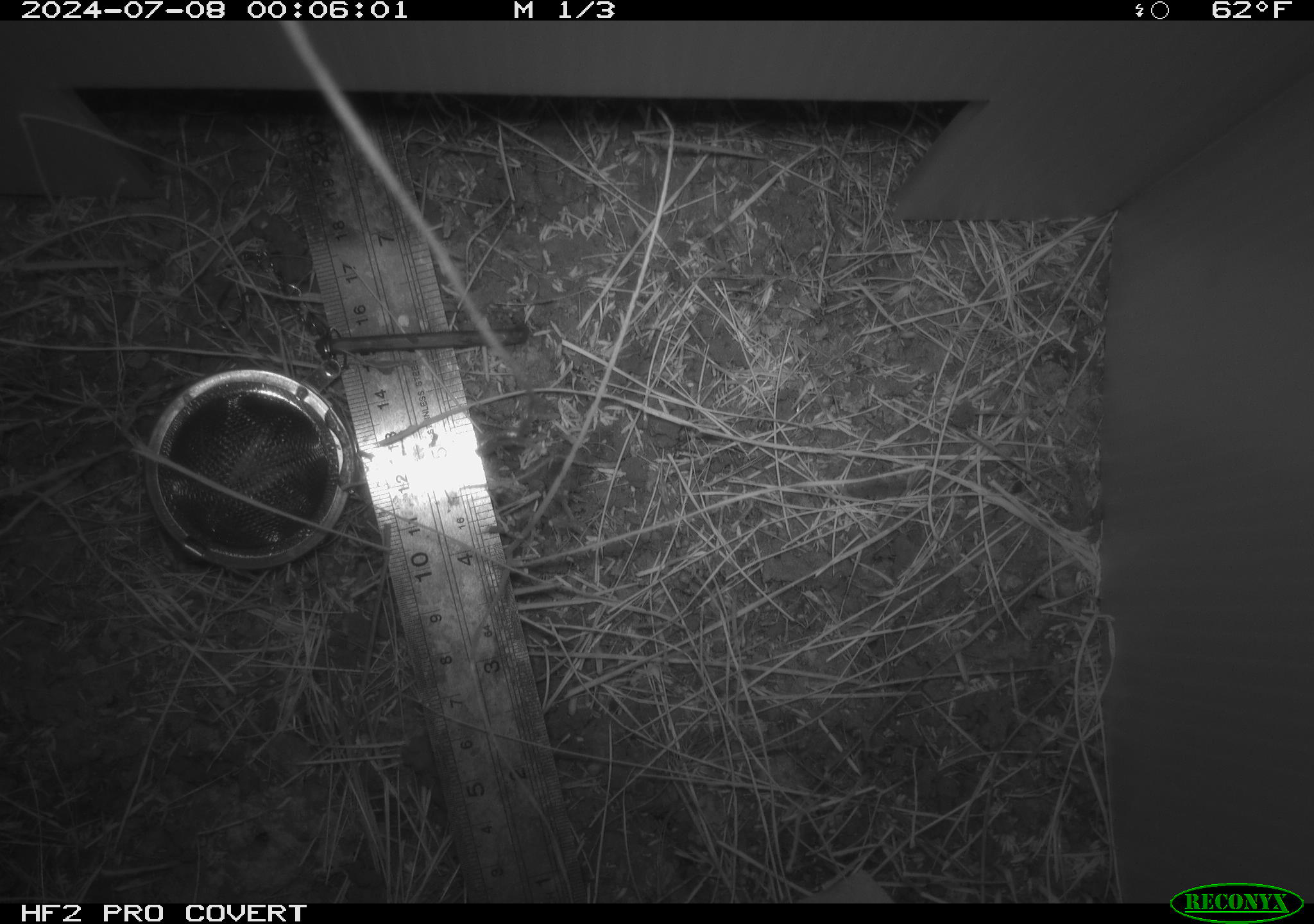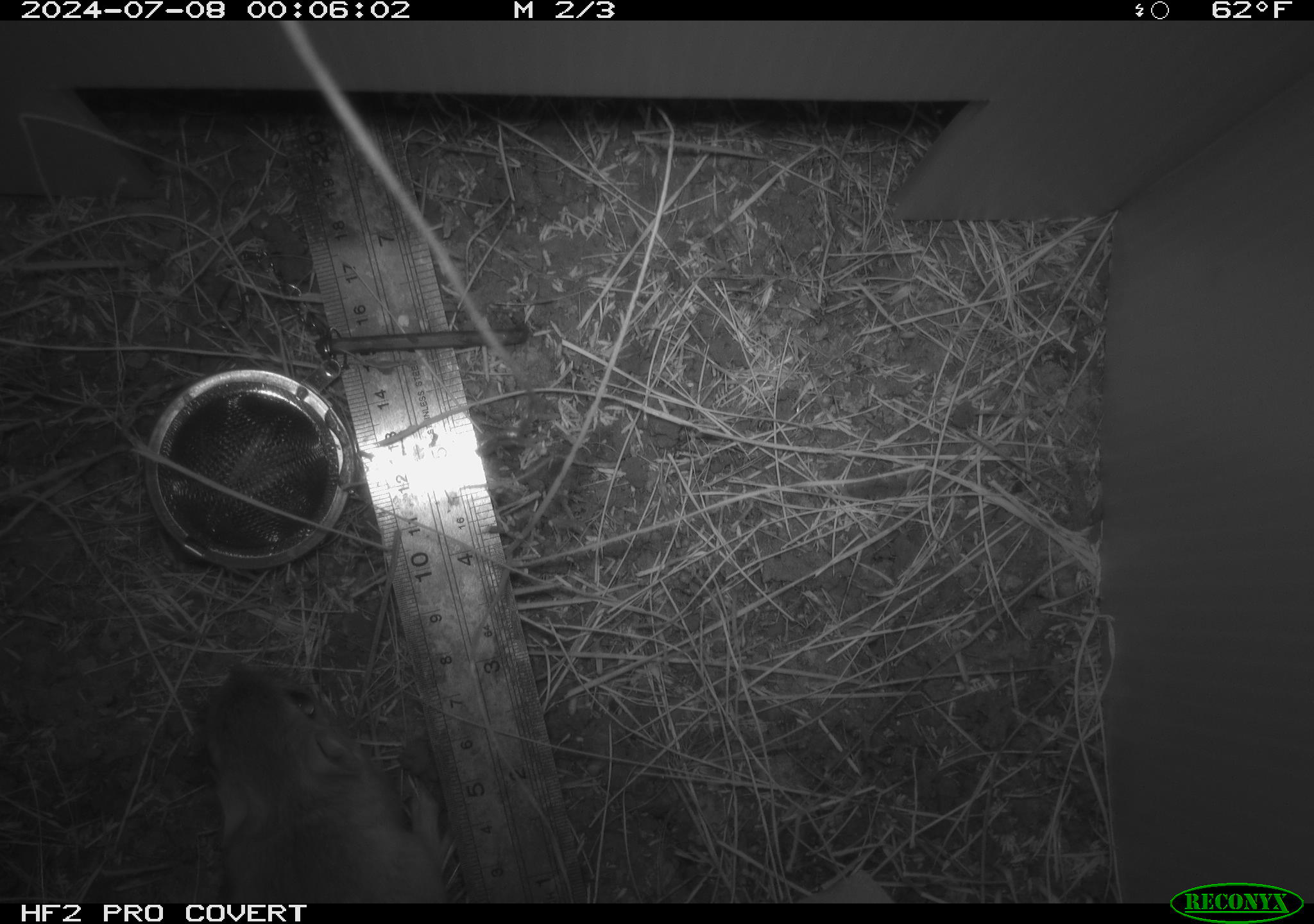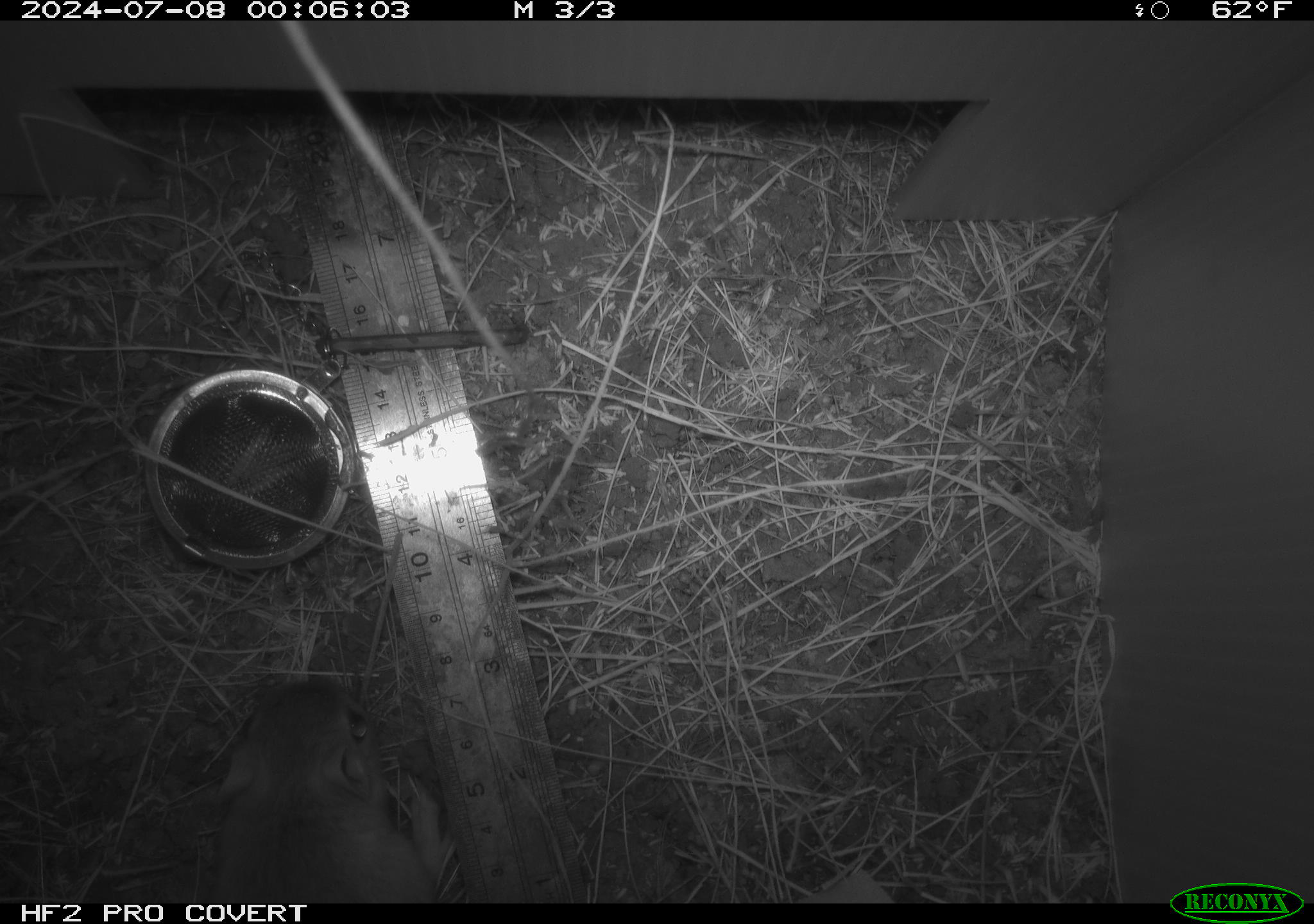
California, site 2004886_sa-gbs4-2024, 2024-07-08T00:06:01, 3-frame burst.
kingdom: Animalia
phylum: Chordata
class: Mammalia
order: Rodentia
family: Heteromyidae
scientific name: Heteromyidae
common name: kangaroo rats and pocket mice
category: heteromyidae family